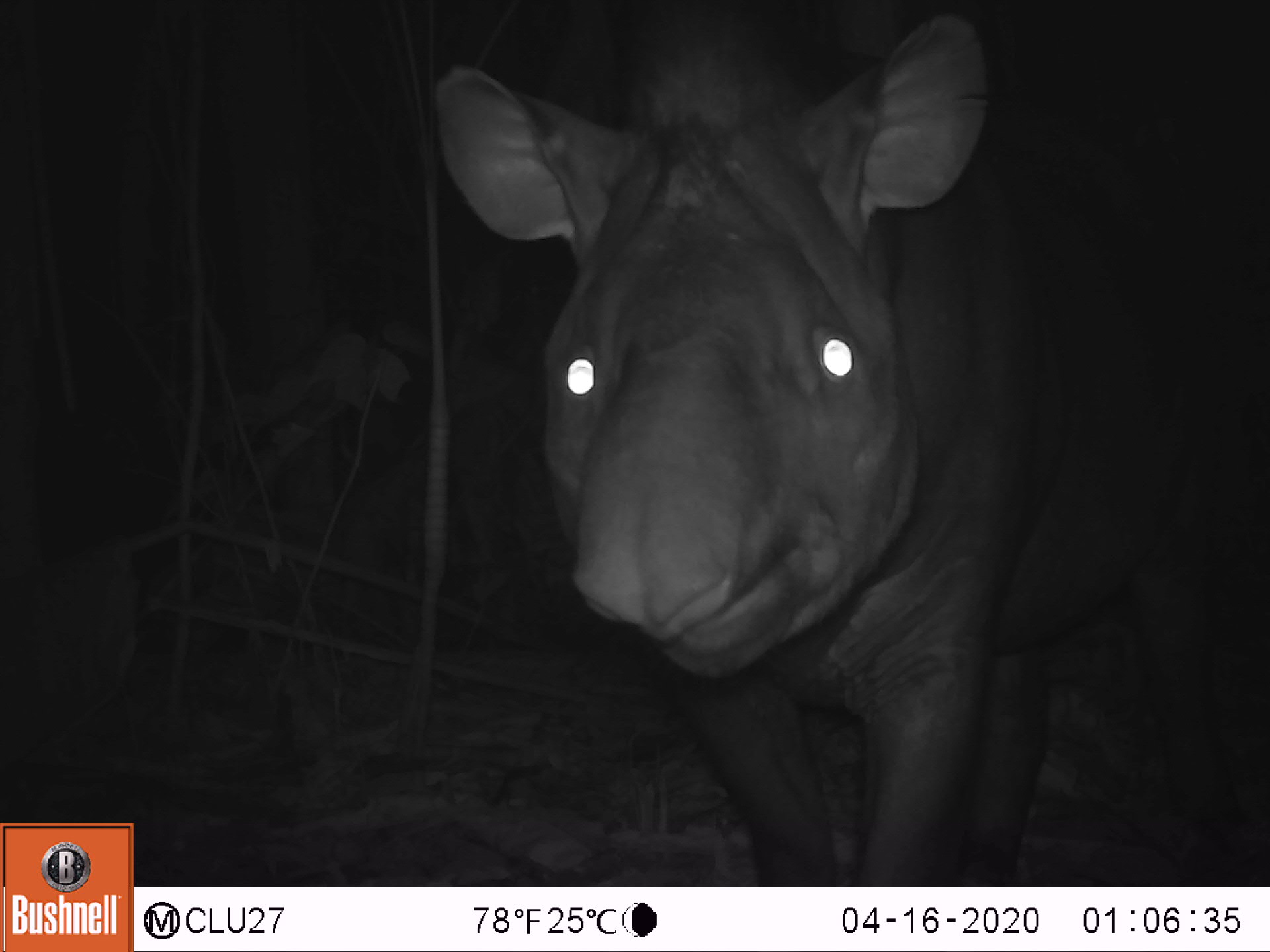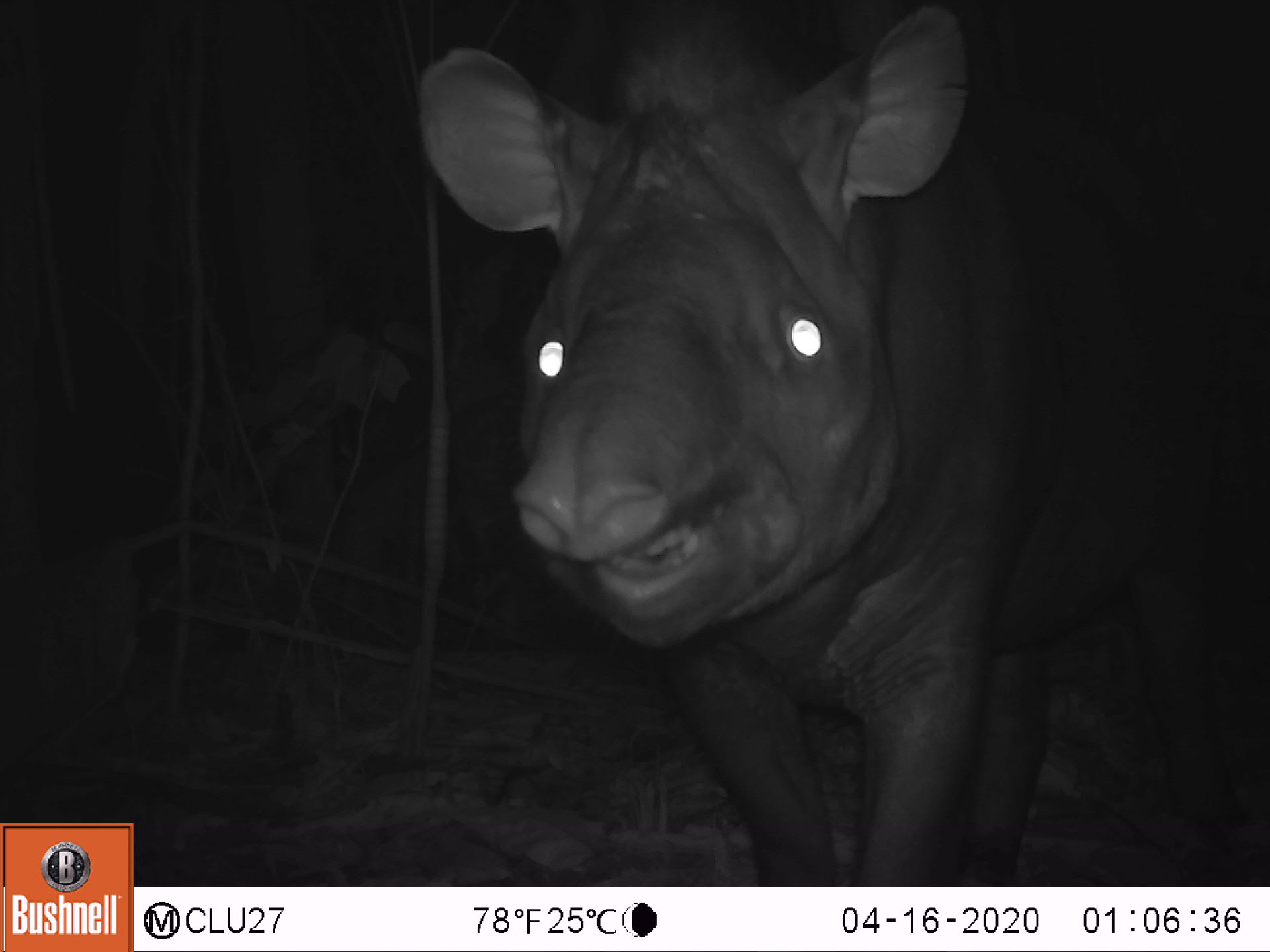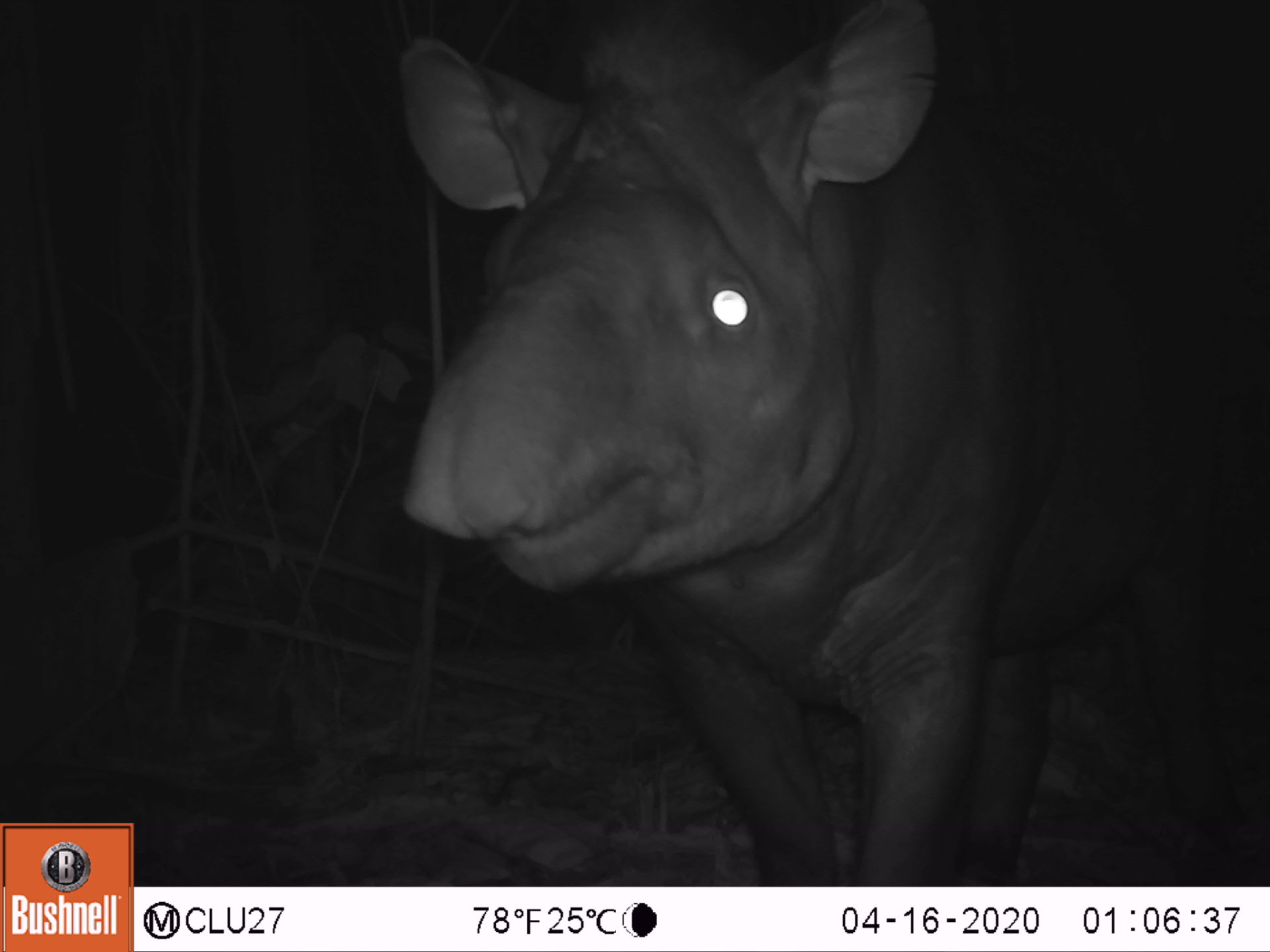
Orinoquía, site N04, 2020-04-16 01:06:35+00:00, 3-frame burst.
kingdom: Animalia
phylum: Chordata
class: Mammalia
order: Perissodactyla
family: Tapiridae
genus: Tapirus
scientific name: Tapirus terrestris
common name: lowland tapir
Lowland tapir (Tapirus terrestris).